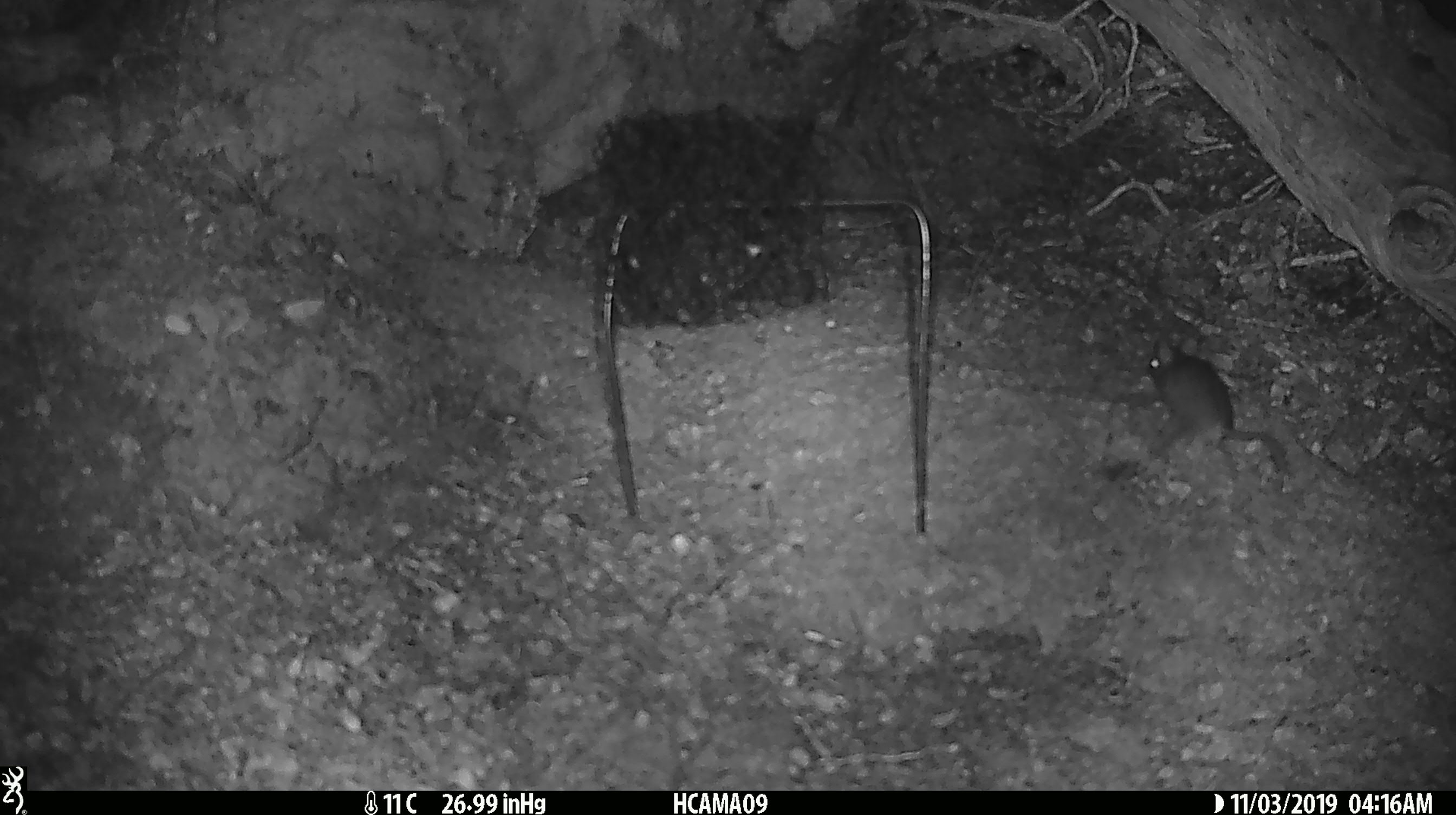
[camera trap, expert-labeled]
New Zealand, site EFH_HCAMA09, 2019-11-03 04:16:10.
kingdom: Animalia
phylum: Chordata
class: Mammalia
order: Rodentia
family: Muridae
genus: Mus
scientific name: Mus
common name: mouse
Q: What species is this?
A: Mouse (Mus).